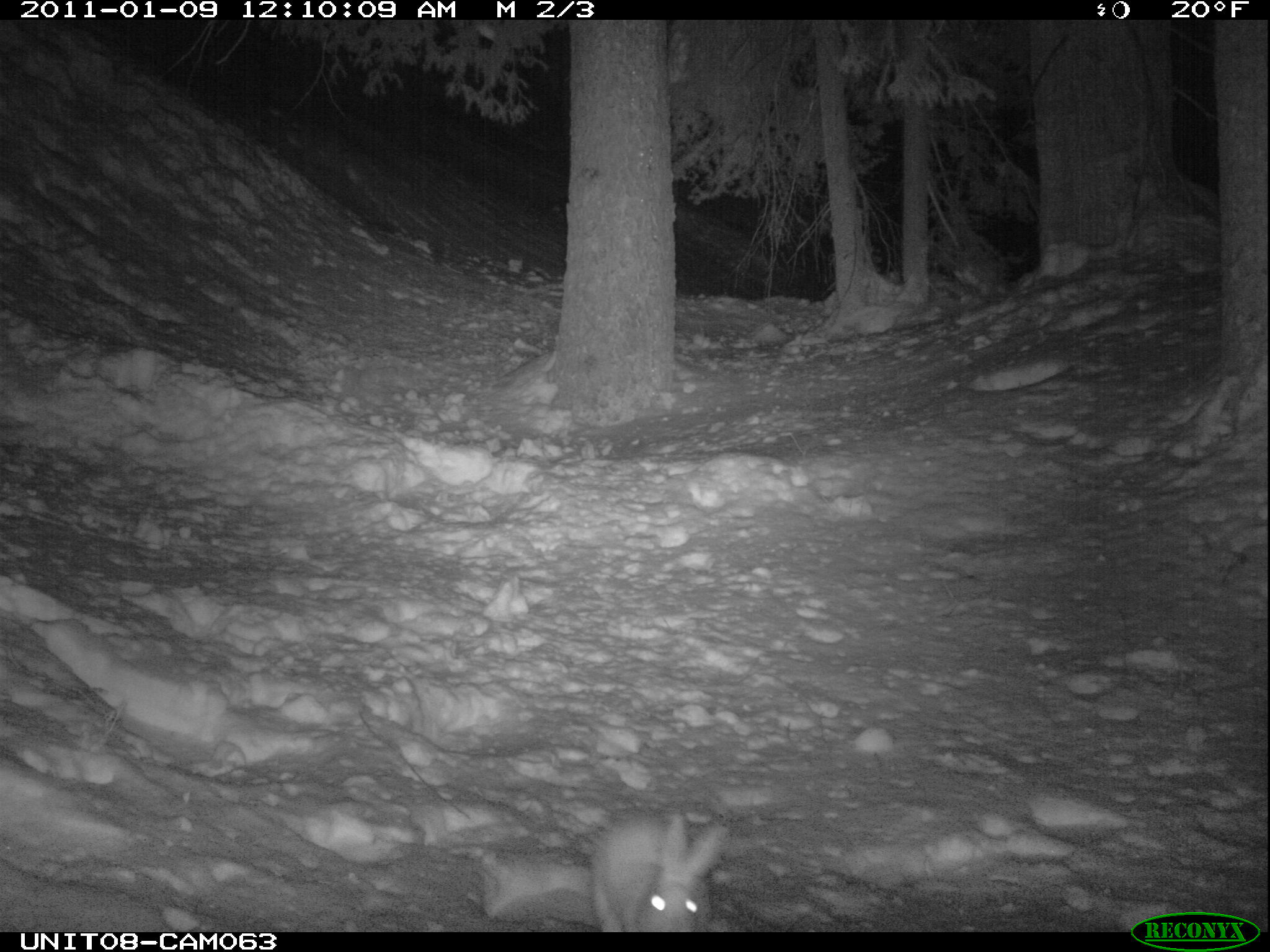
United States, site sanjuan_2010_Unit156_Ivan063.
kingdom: Animalia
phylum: Chordata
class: Mammalia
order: Lagomorpha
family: Leporidae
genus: Lepus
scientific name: Lepus americanus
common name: snowshoe hare